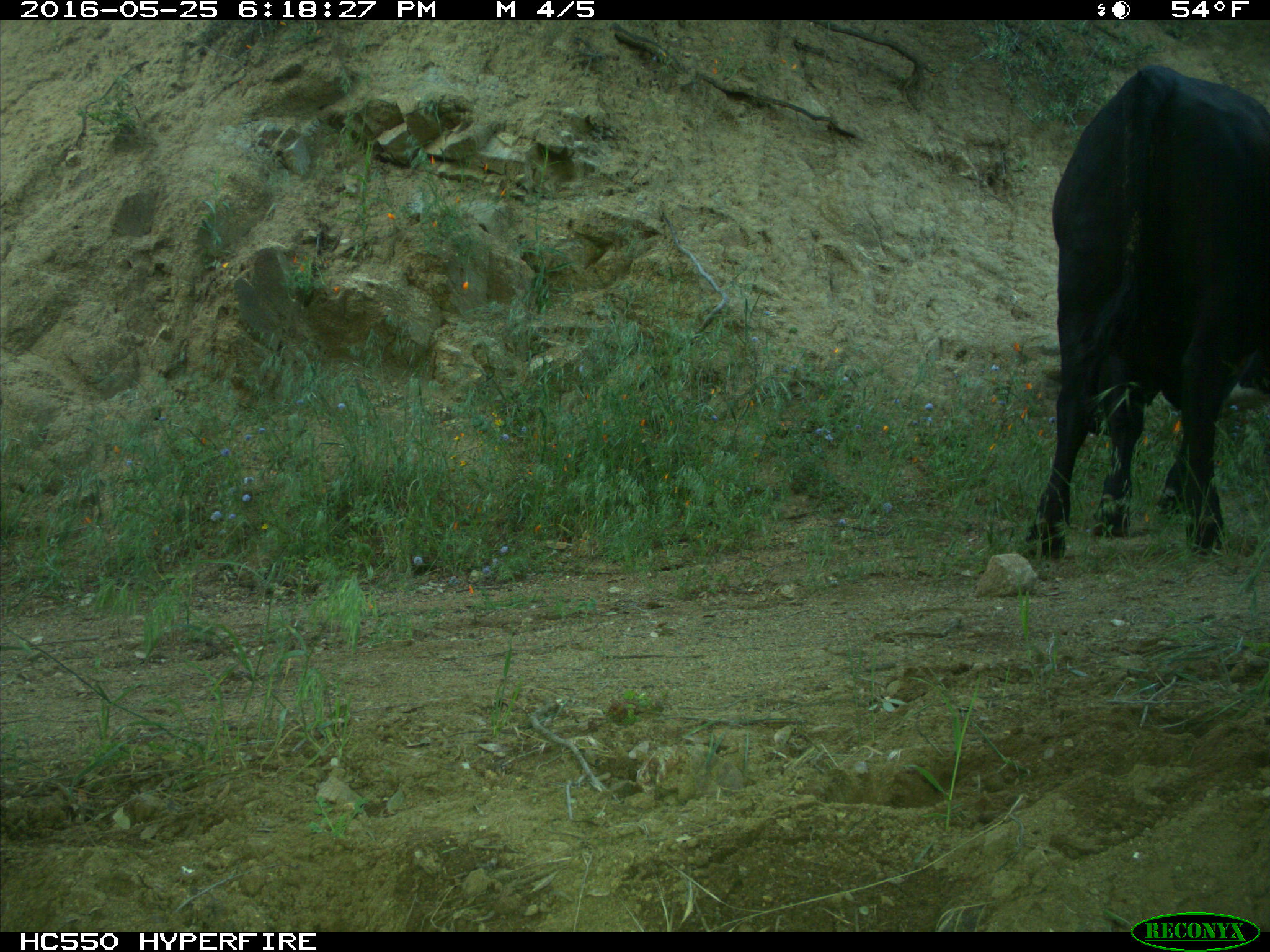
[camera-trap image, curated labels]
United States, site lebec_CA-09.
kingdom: Animalia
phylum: Chordata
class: Mammalia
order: Artiodactyla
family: Bovidae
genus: Bos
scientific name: Bos taurus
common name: domestic cow